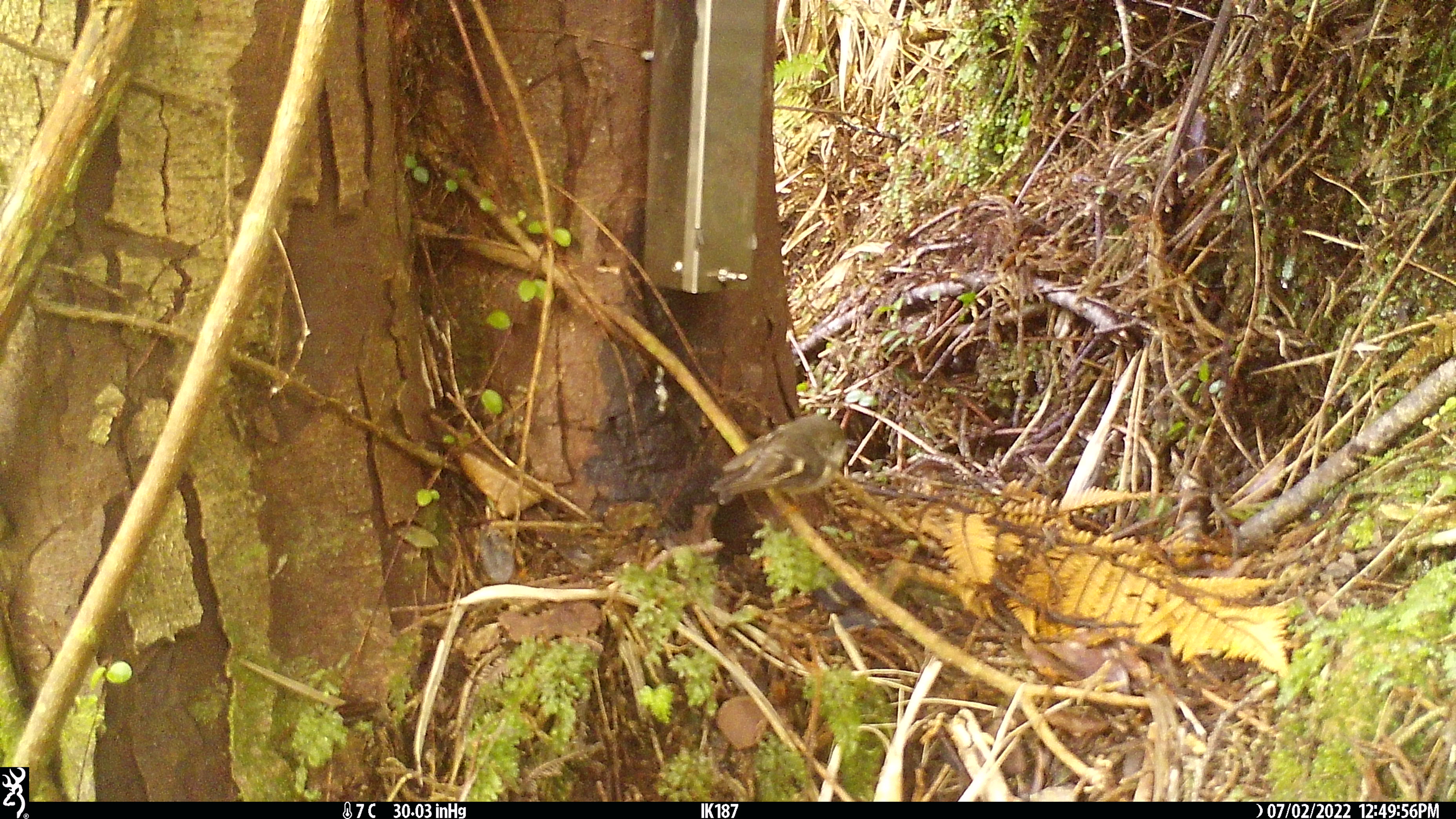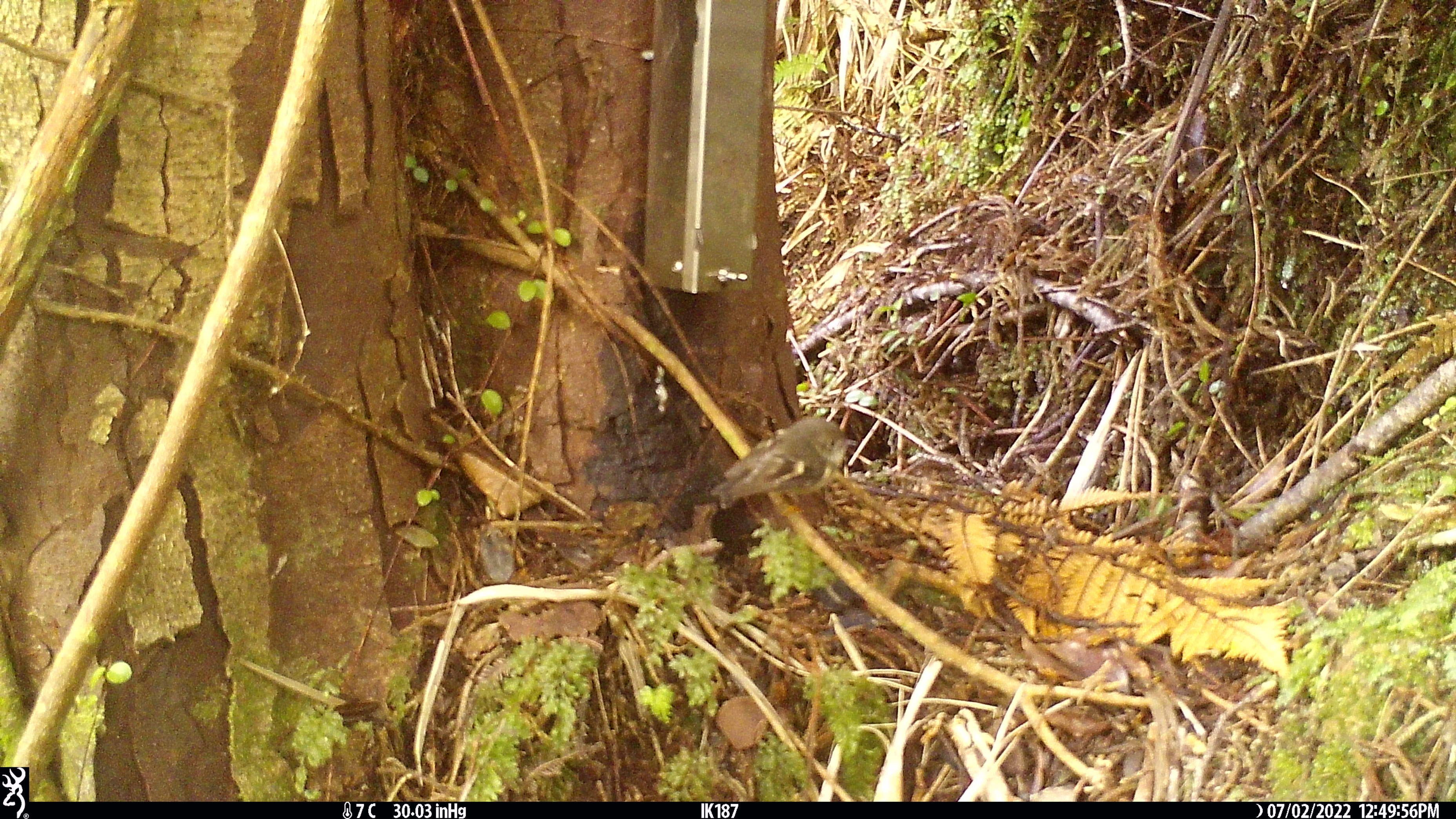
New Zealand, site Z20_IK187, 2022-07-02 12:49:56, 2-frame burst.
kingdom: Animalia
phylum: Chordata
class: Aves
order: Passeriformes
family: Petroicidae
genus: Petroica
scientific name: Petroica macrocephala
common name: tomtit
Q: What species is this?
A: Tomtit (Petroica macrocephala).